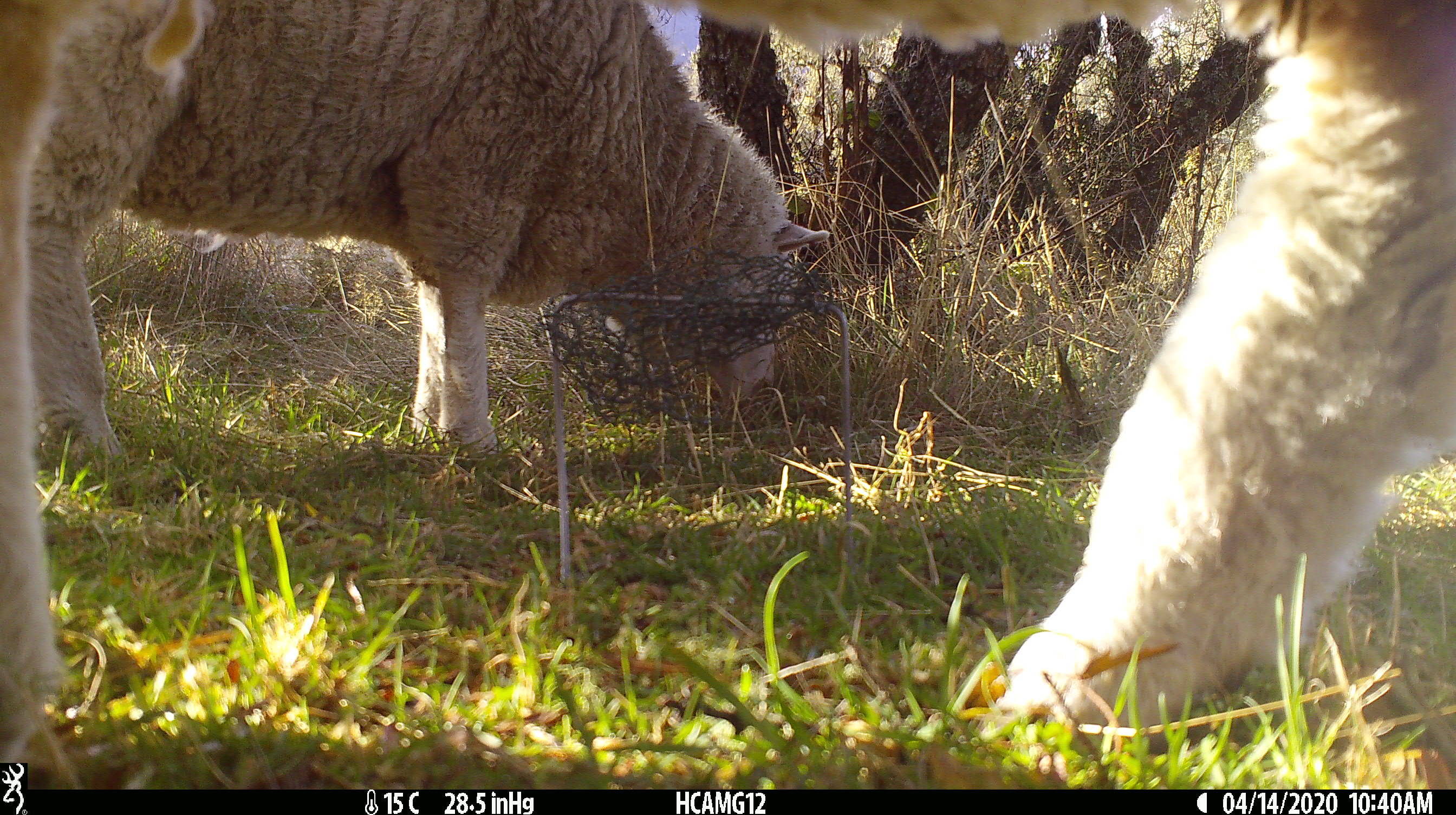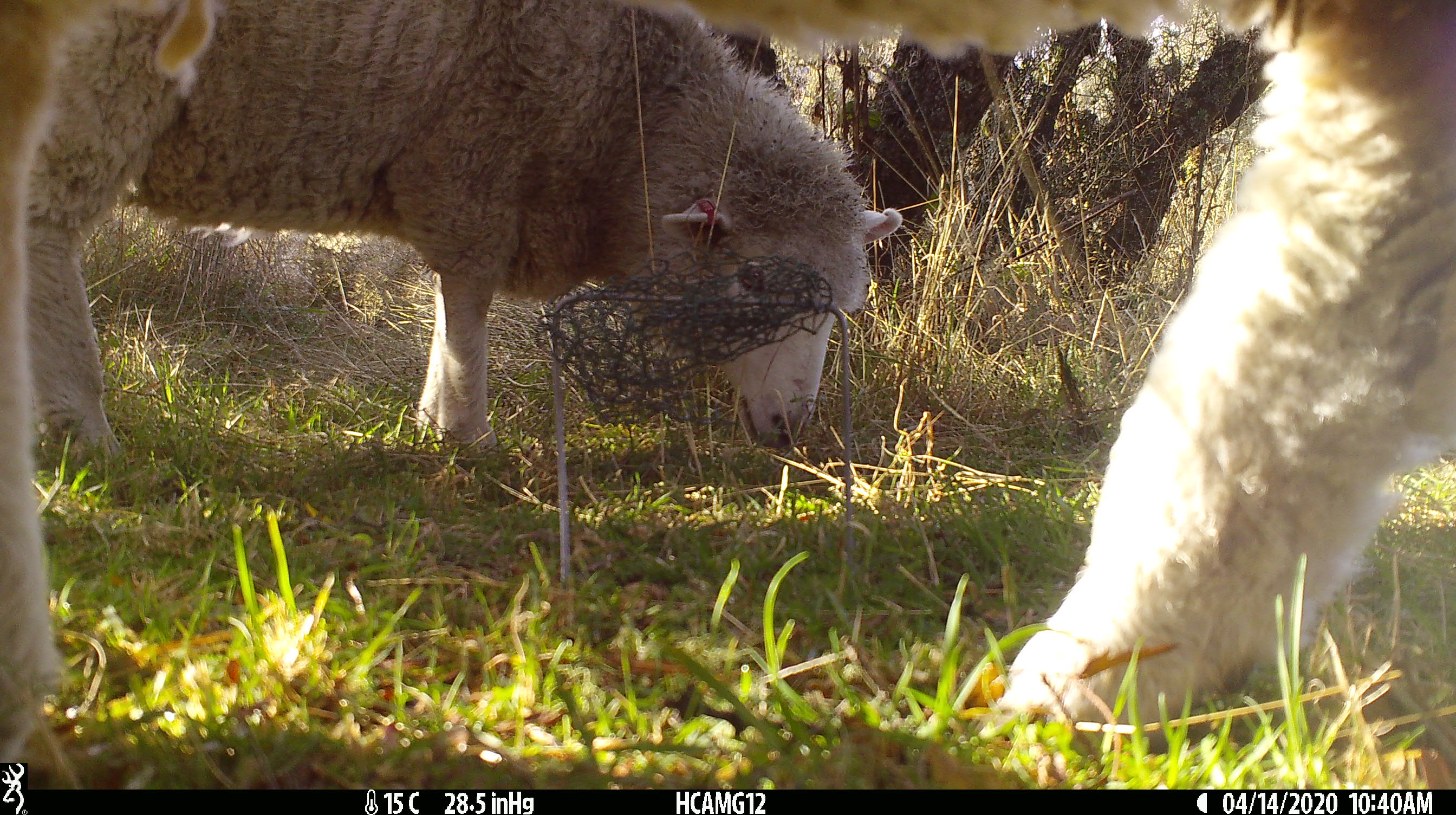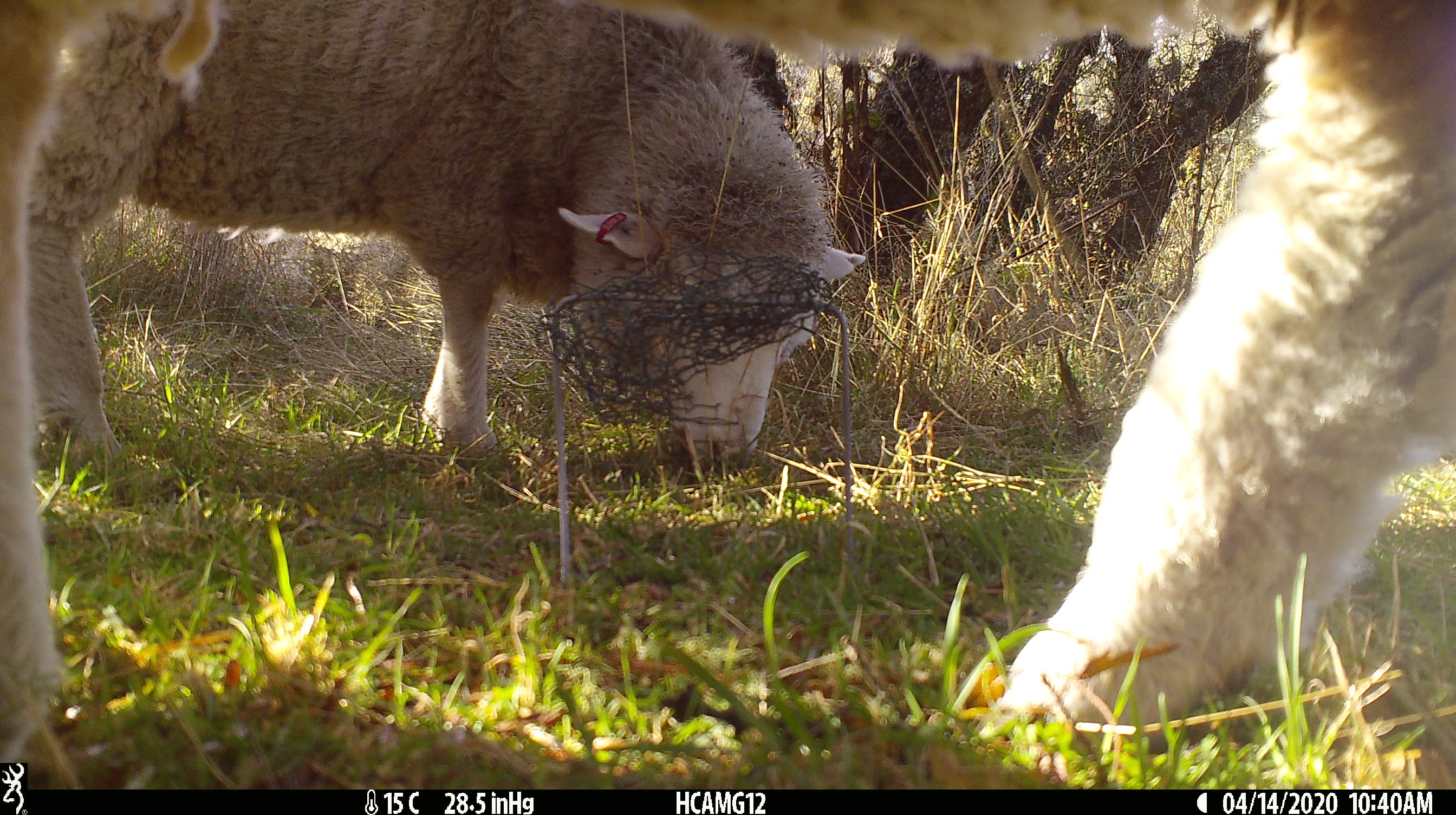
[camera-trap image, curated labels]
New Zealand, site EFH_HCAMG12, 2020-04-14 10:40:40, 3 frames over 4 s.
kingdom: Animalia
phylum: Chordata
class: Mammalia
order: Artiodactyla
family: Bovidae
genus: Ovis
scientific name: Ovis aries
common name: domestic sheep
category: sheep